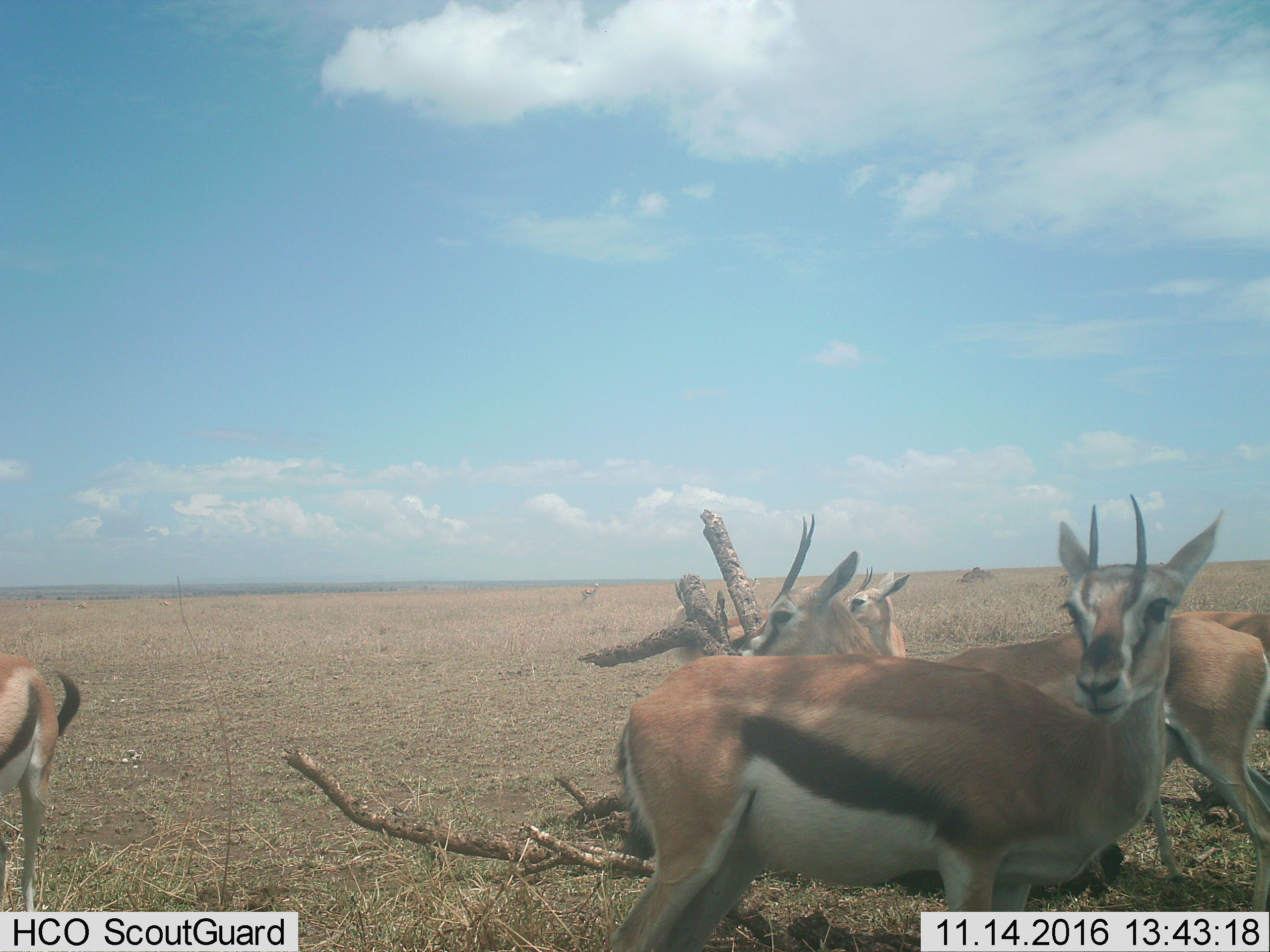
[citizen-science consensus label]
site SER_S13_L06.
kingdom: Animalia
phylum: Chordata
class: Mammalia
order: Artiodactyla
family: Bovidae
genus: Eudorcas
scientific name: Eudorcas thomsonii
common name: thomson's gazelle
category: gazellethomsons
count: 6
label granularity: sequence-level